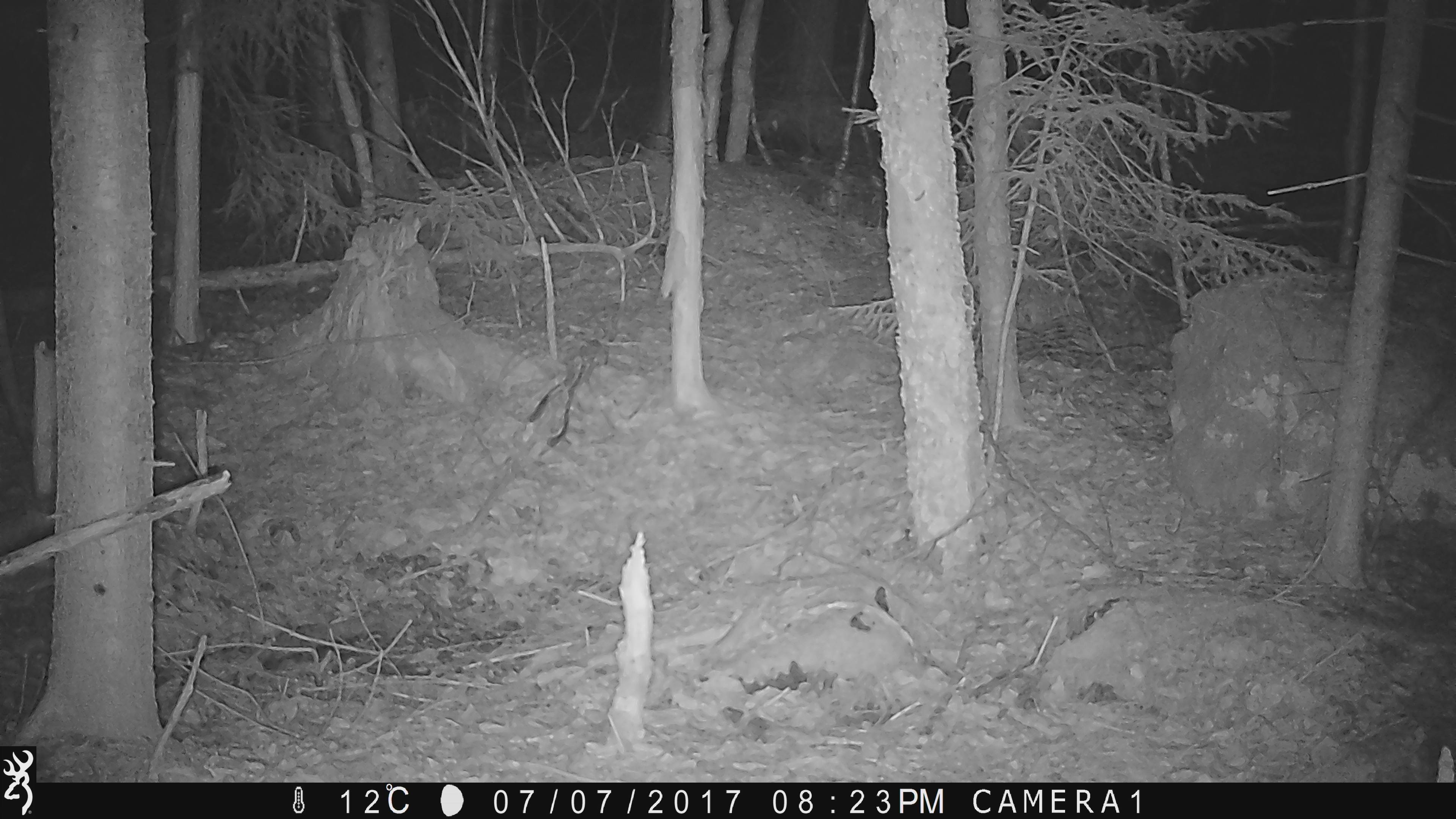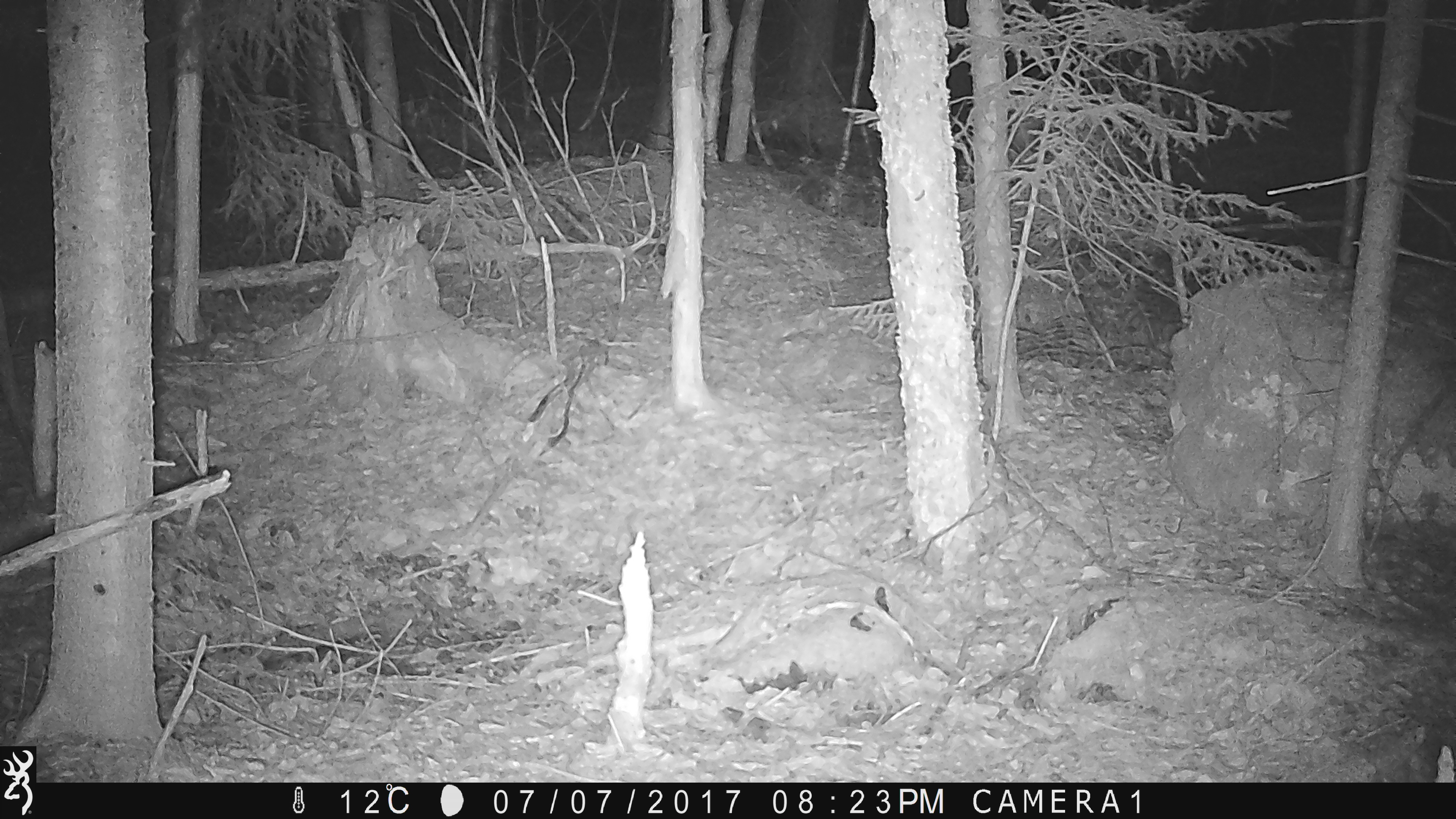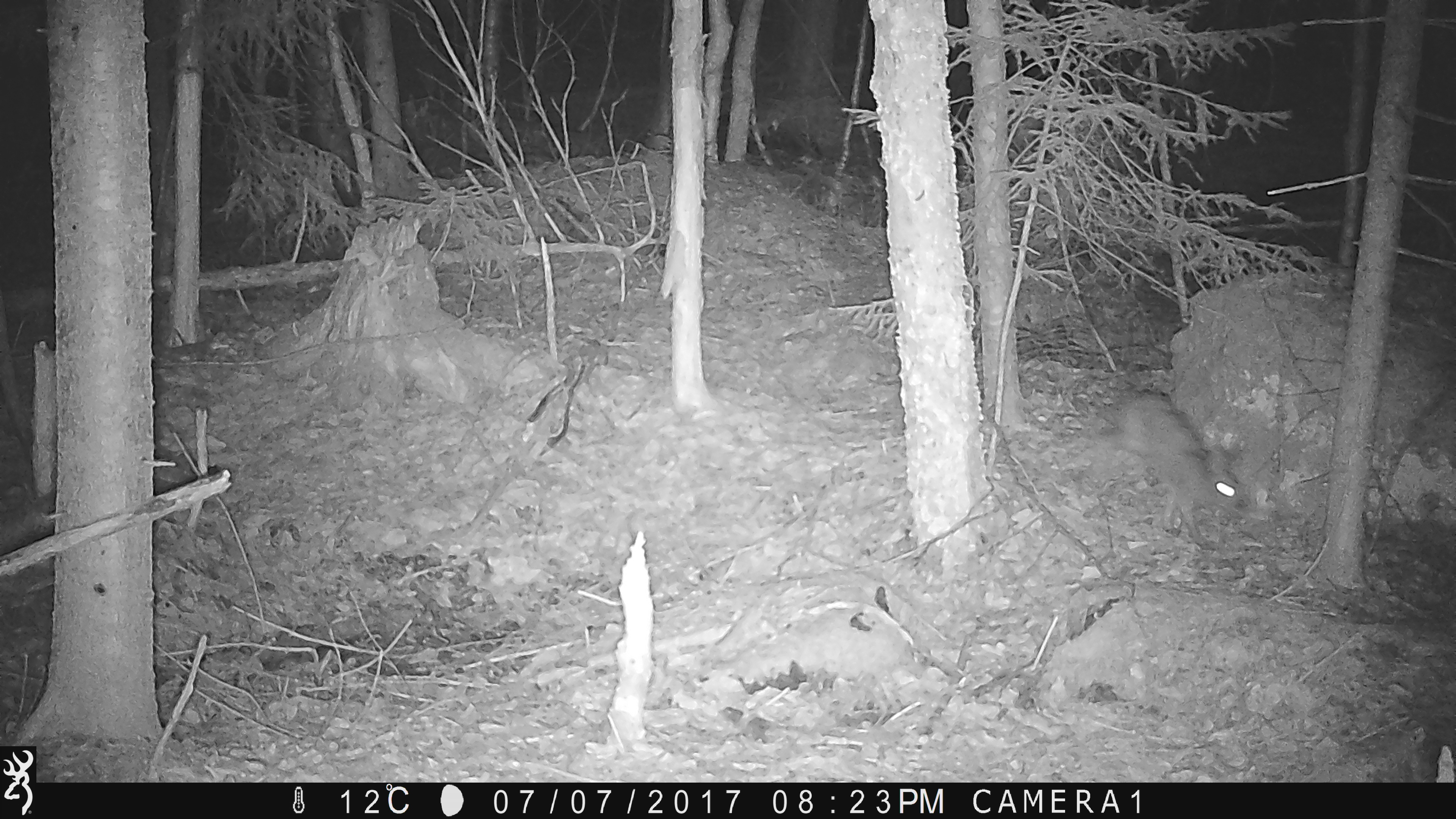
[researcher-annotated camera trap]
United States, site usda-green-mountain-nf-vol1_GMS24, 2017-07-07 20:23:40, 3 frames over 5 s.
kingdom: Animalia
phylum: Chordata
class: Mammalia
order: Lagomorpha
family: Leporidae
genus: Lepus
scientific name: Lepus americanus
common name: snowshoe hare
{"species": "snowshoe hare (Lepus americanus)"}